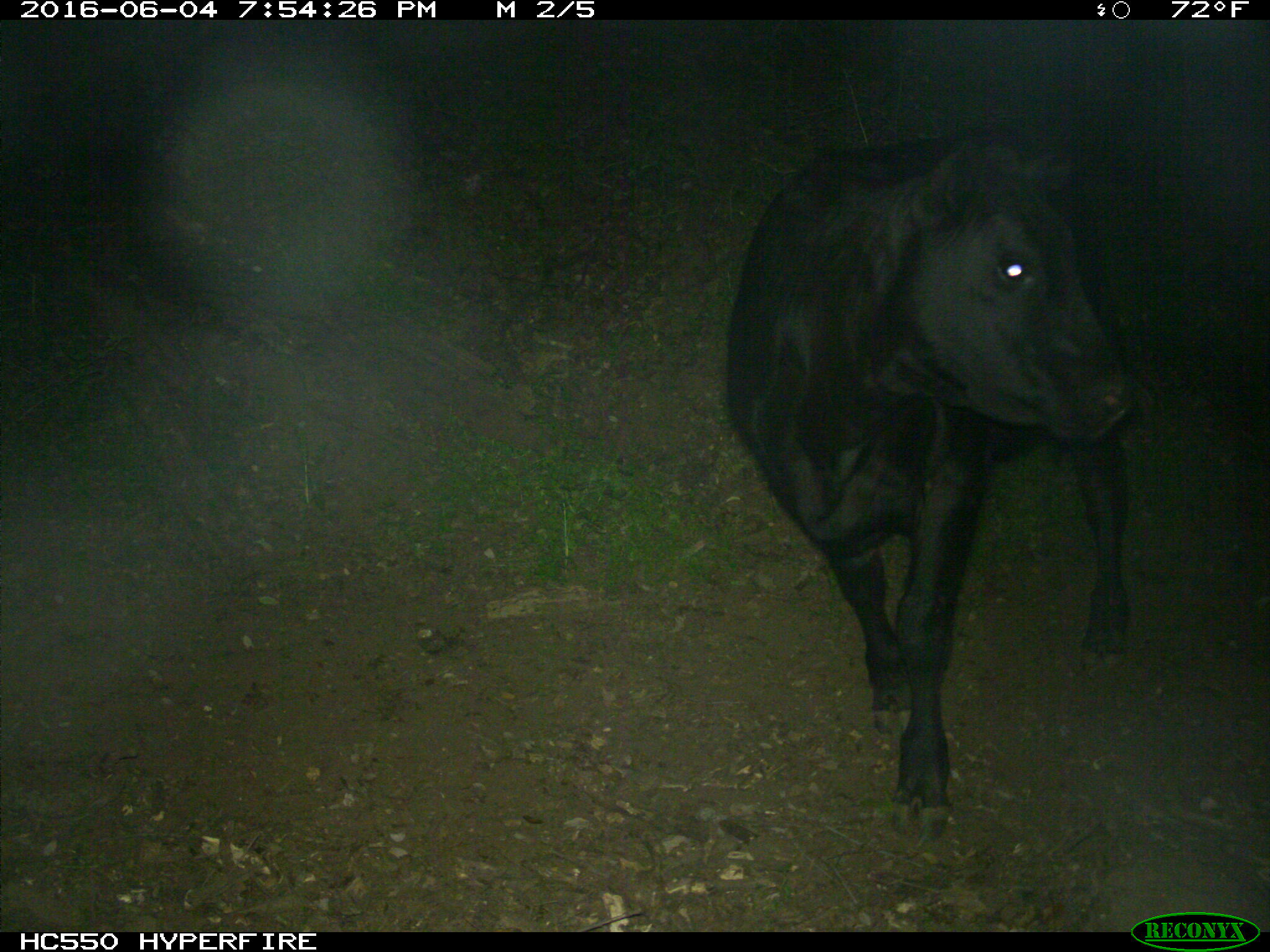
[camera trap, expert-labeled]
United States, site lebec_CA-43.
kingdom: Animalia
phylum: Chordata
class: Mammalia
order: Artiodactyla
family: Bovidae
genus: Bos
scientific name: Bos taurus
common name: domestic cow